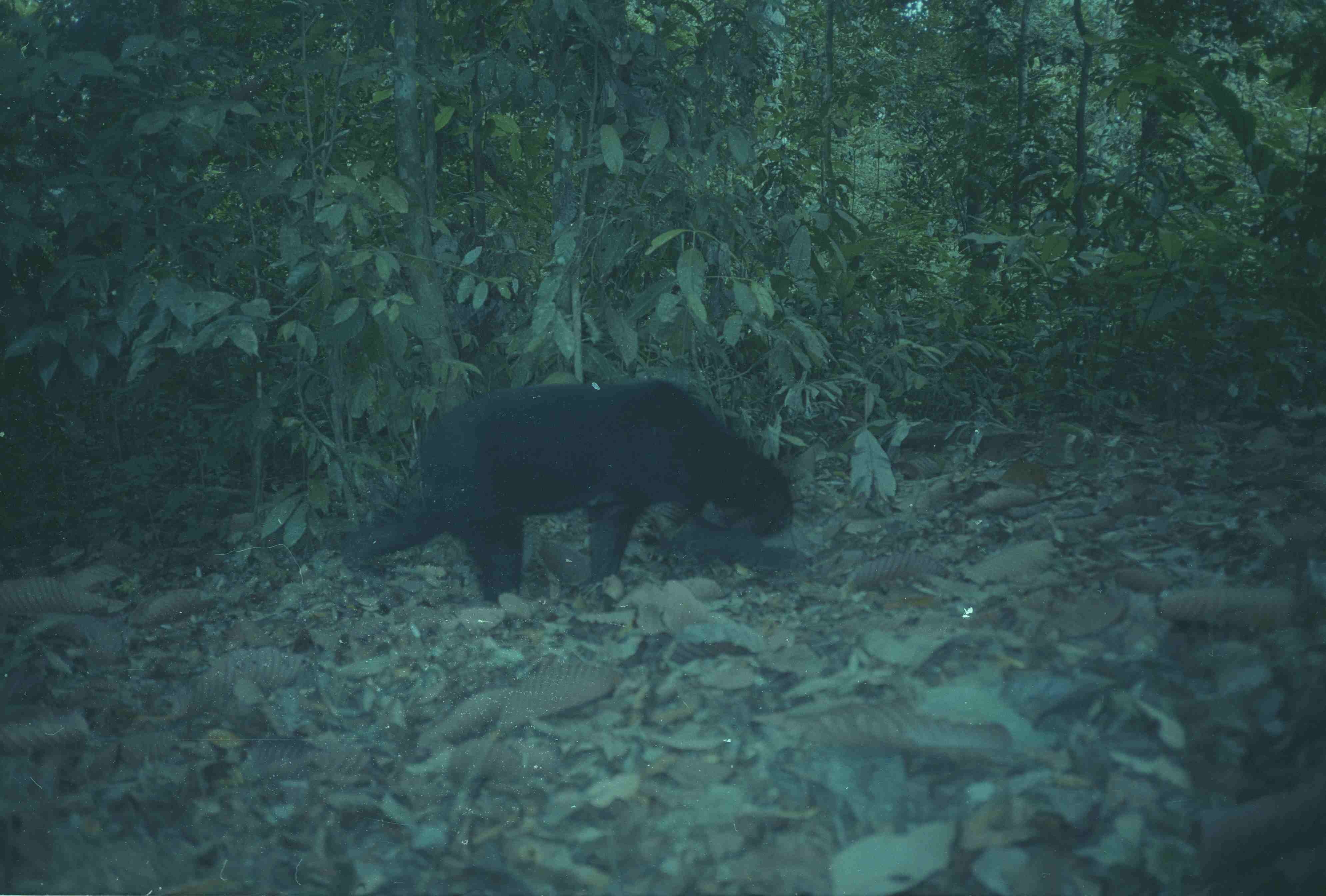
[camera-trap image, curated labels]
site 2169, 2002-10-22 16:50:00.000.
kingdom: Animalia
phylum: Chordata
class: Mammalia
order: Carnivora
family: Ursidae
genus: Helarctos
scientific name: Helarctos malayanus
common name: sun bear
Helarctos malayanus (sun bear), count 1.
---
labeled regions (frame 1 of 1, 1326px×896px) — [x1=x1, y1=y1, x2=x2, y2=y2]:
helarctos malayanus: [x1=338, y1=378, x2=800, y2=605]